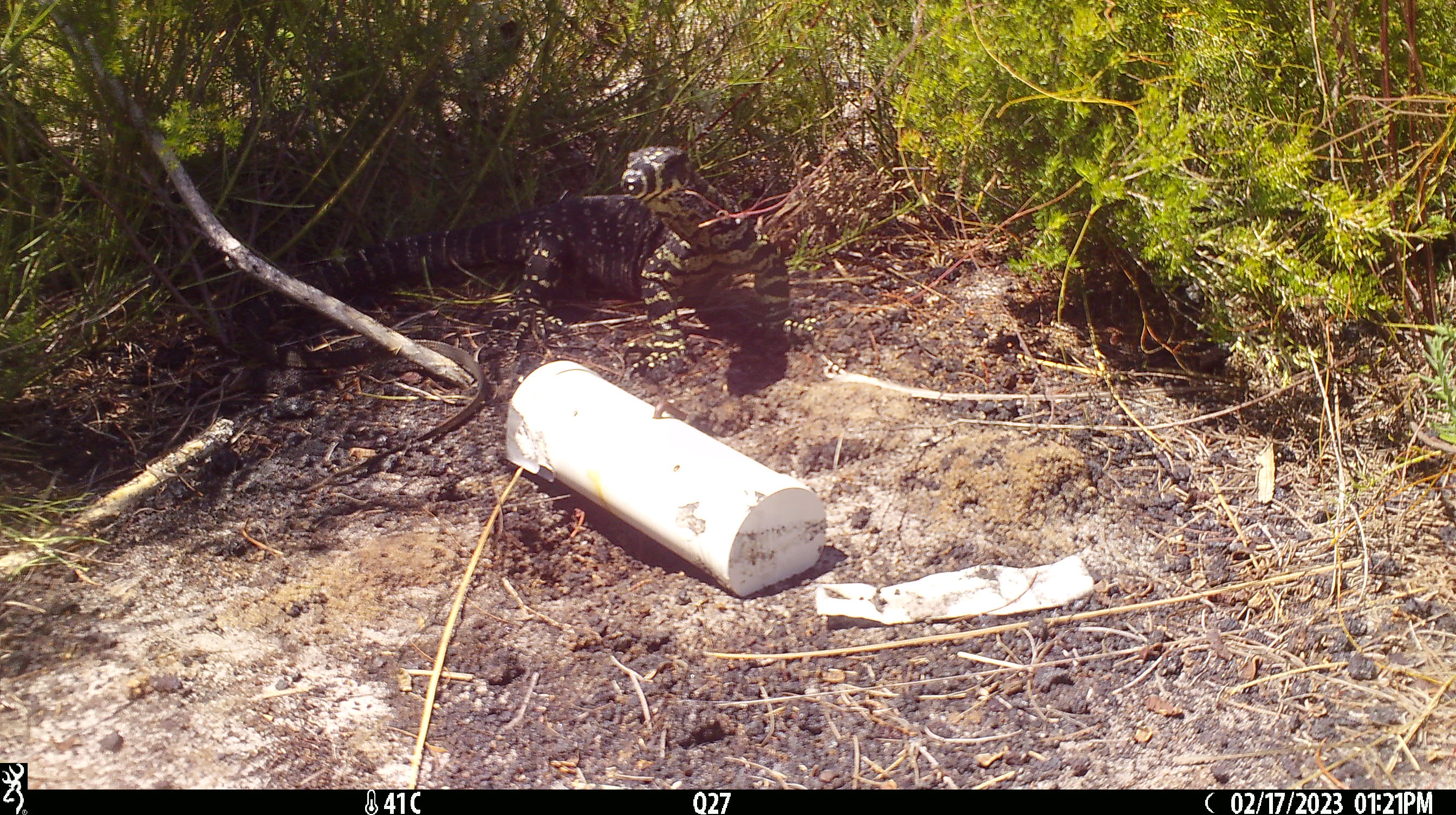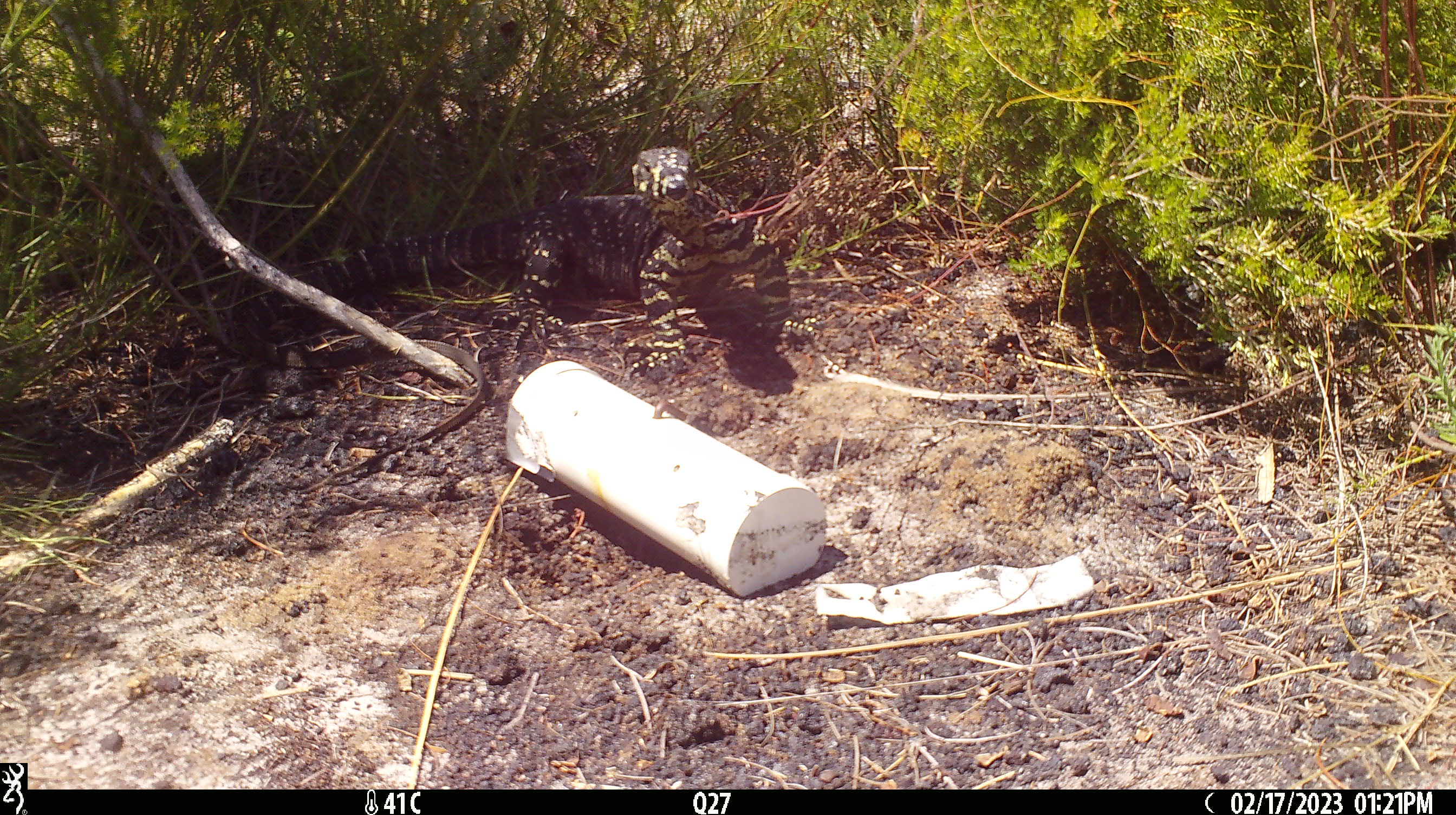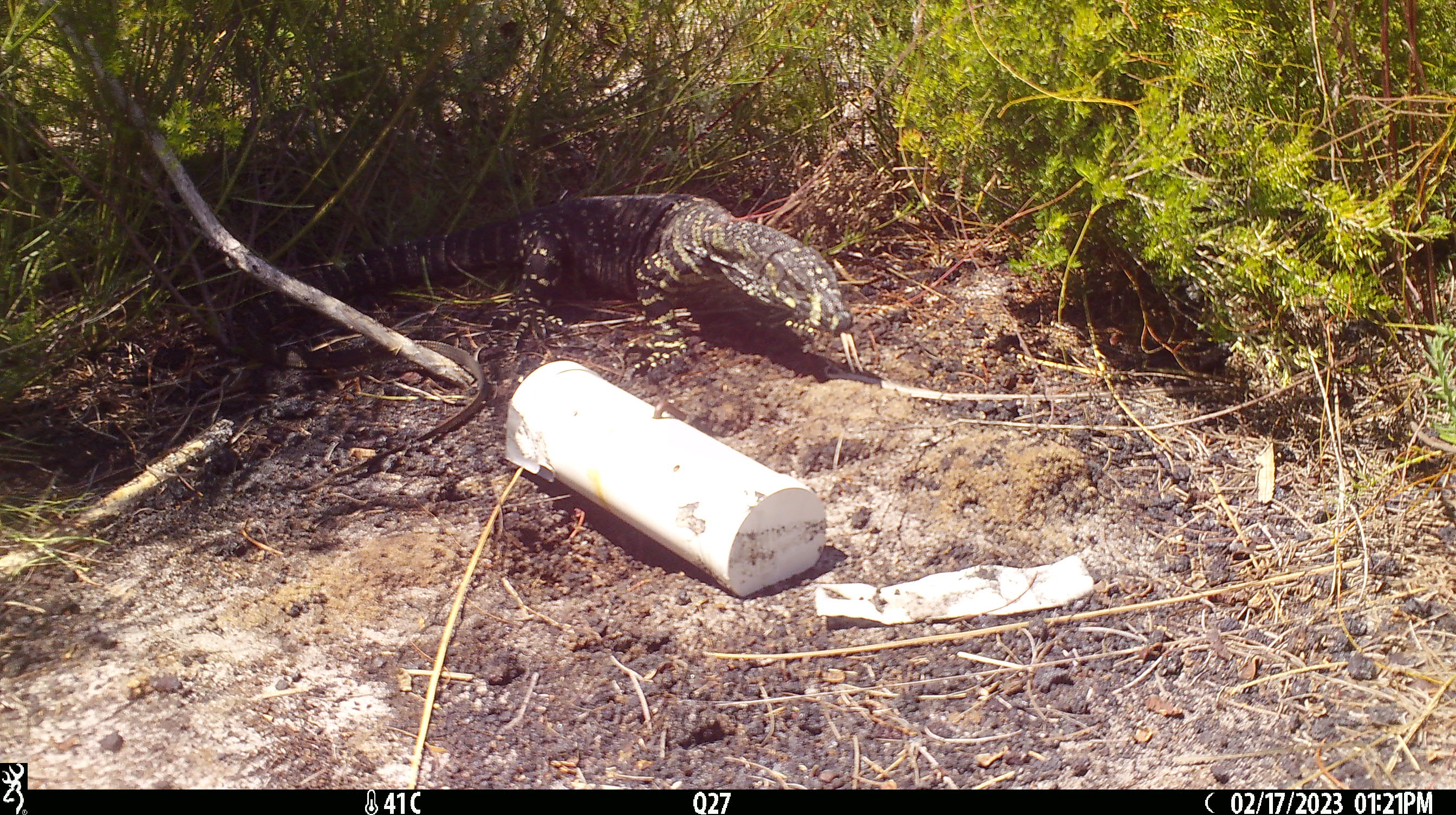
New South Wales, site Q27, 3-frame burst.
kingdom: Animalia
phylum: Chordata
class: Reptilia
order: Squamata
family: Varanidae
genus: Varanus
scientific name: Varanus varius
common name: lace monitor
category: goanna